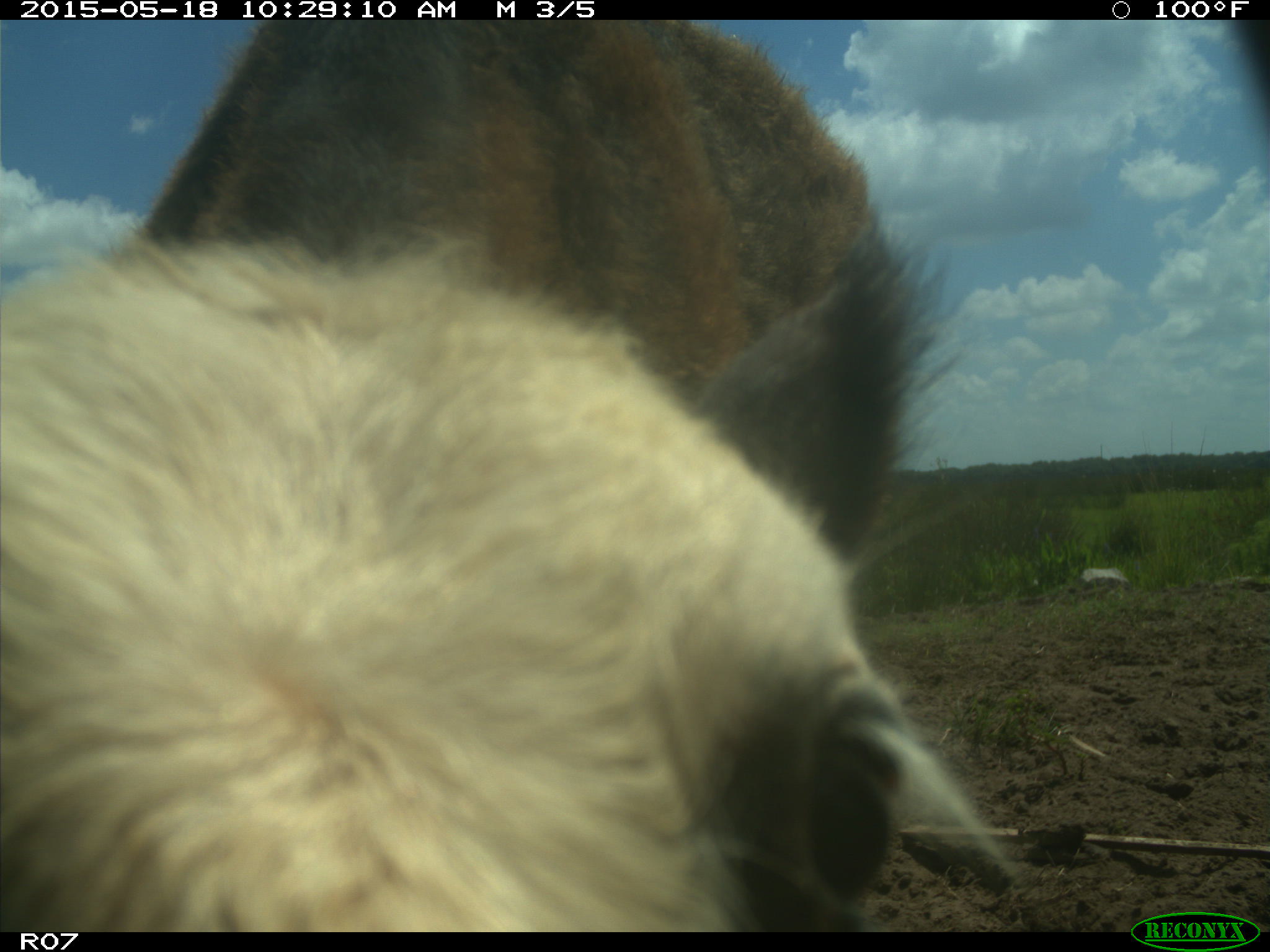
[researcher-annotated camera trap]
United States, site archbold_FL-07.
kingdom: Animalia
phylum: Chordata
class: Mammalia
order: Artiodactyla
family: Bovidae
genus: Bos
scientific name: Bos taurus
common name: domestic cow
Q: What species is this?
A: Bos taurus (domestic cow).